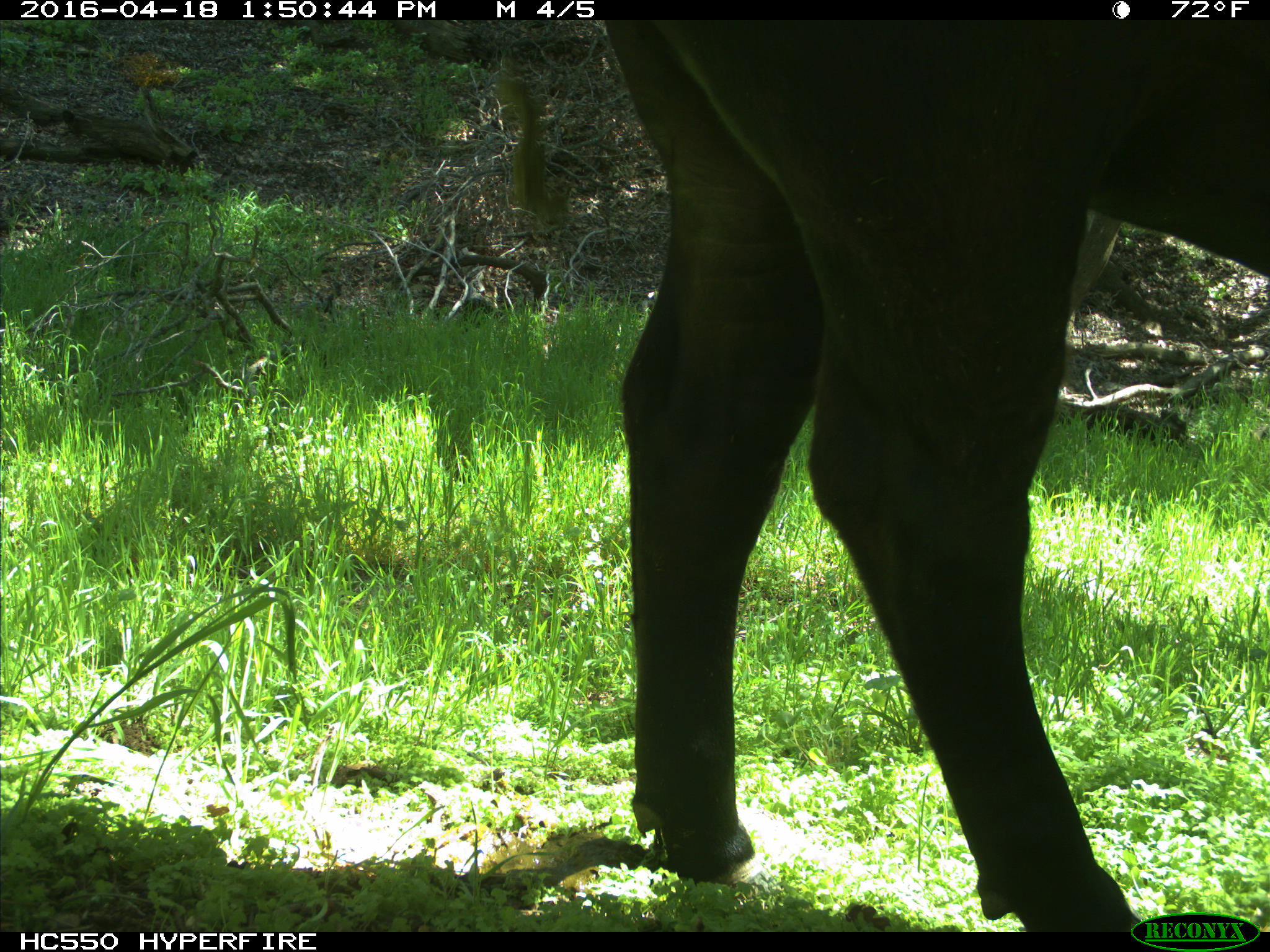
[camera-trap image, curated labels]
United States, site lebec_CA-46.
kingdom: Animalia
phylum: Chordata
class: Mammalia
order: Artiodactyla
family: Bovidae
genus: Bos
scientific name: Bos taurus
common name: domestic cow